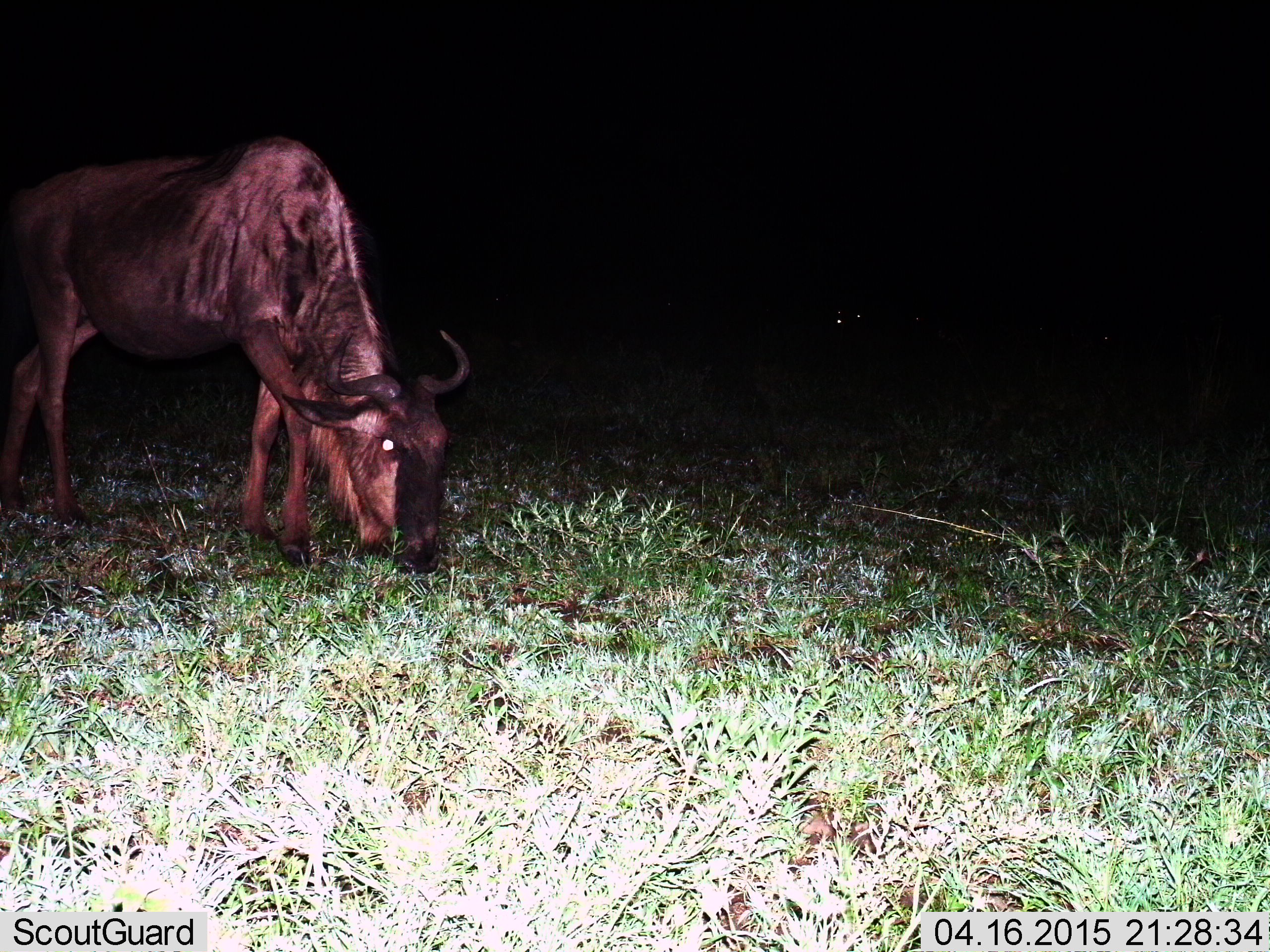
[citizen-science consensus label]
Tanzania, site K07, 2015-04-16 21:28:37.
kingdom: Animalia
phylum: Chordata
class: Mammalia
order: Artiodactyla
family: Bovidae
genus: Connochaetes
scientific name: Connochaetes taurinus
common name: blue wildebeest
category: wildebeest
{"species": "wildebeest (blue wildebeest) (Connochaetes taurinus)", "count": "1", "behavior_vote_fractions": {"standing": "10%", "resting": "0%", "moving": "0%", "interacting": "0%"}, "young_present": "0%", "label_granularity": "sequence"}